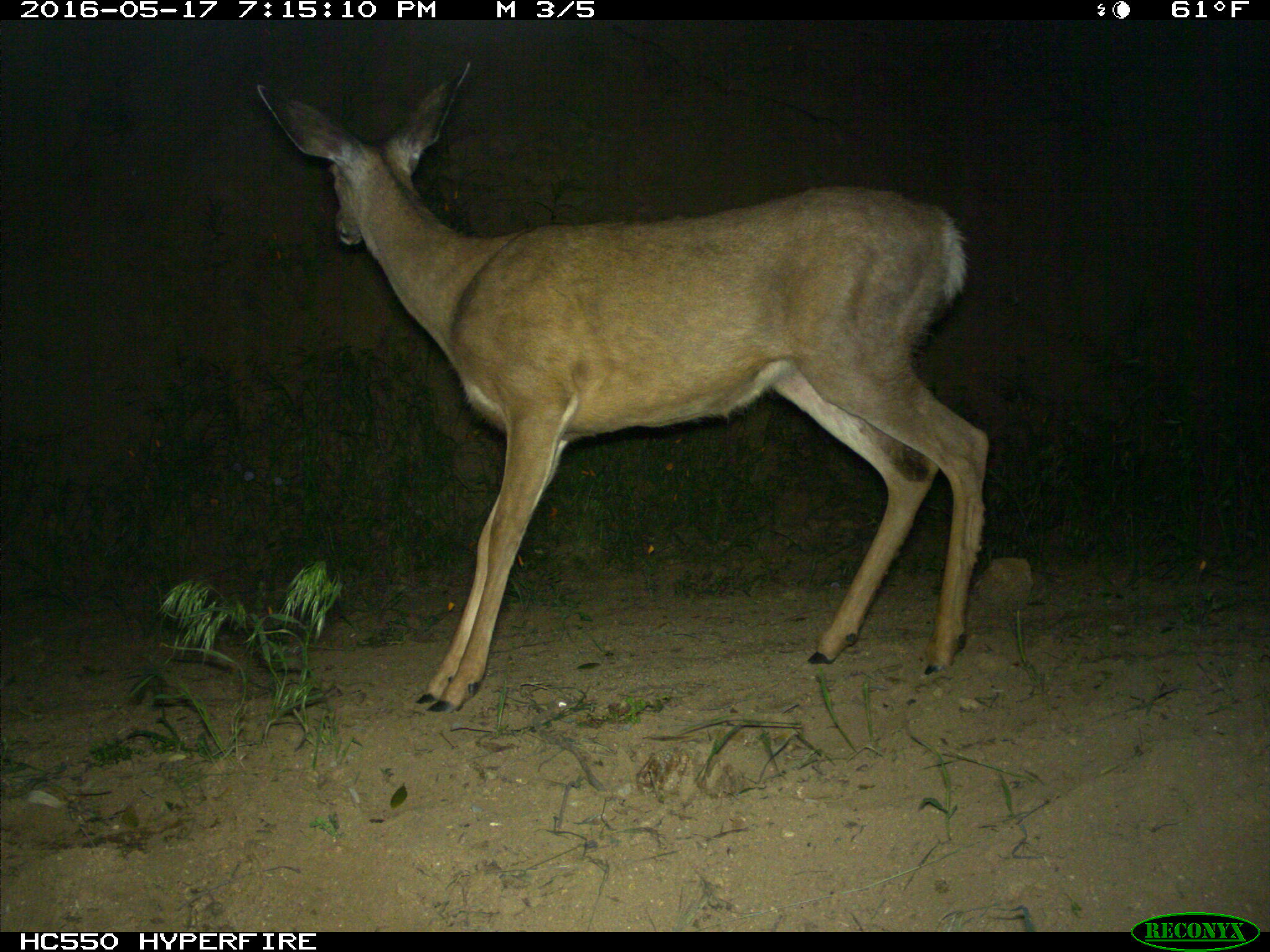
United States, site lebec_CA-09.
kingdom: Animalia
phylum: Chordata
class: Mammalia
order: Artiodactyla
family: Cervidae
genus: Odocoileus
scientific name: Odocoileus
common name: deer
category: unidentified deer